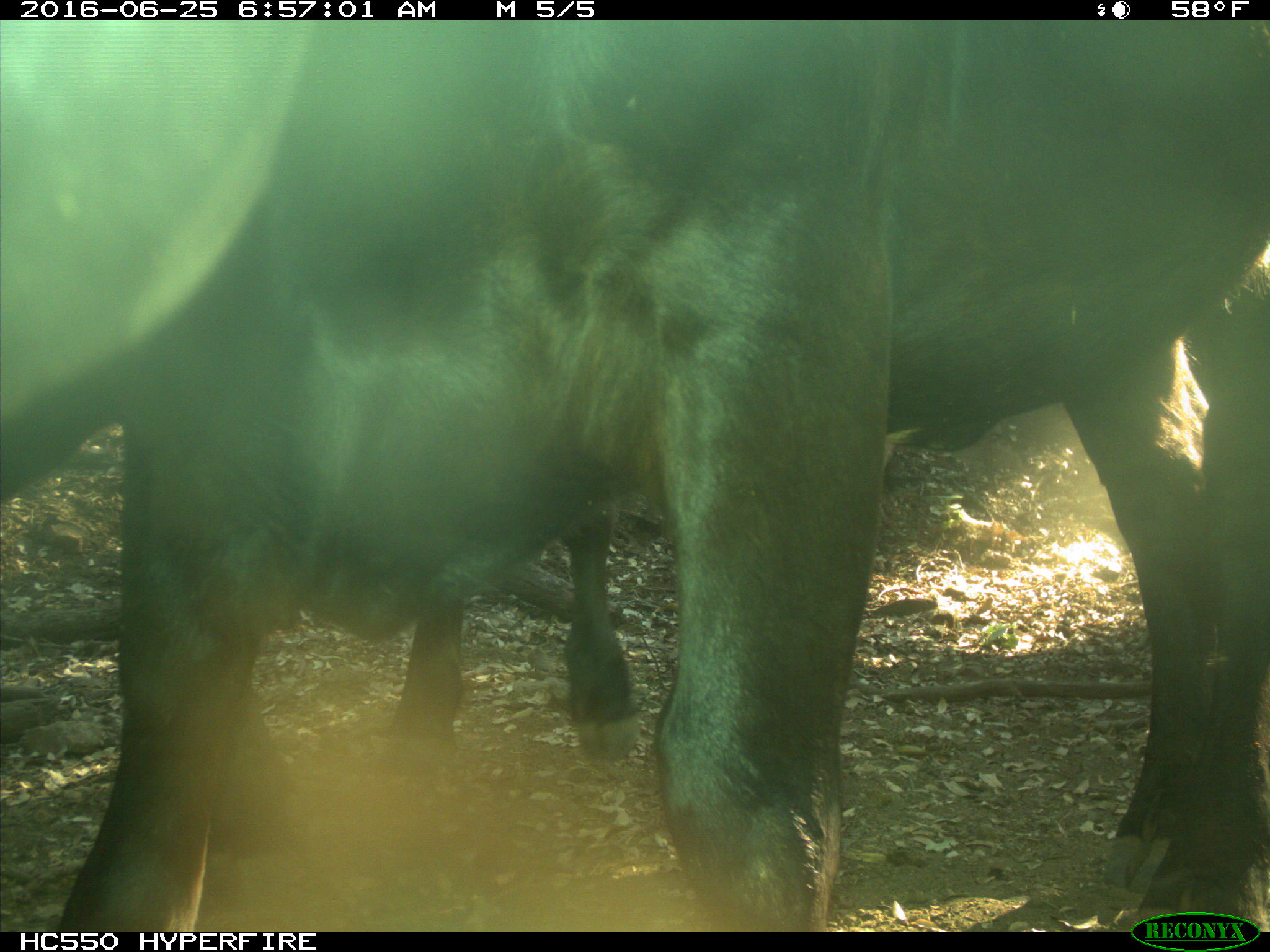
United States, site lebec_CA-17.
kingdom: Animalia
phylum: Chordata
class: Mammalia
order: Artiodactyla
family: Bovidae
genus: Bos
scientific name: Bos taurus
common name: domestic cow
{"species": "Bos taurus (domestic cow)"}